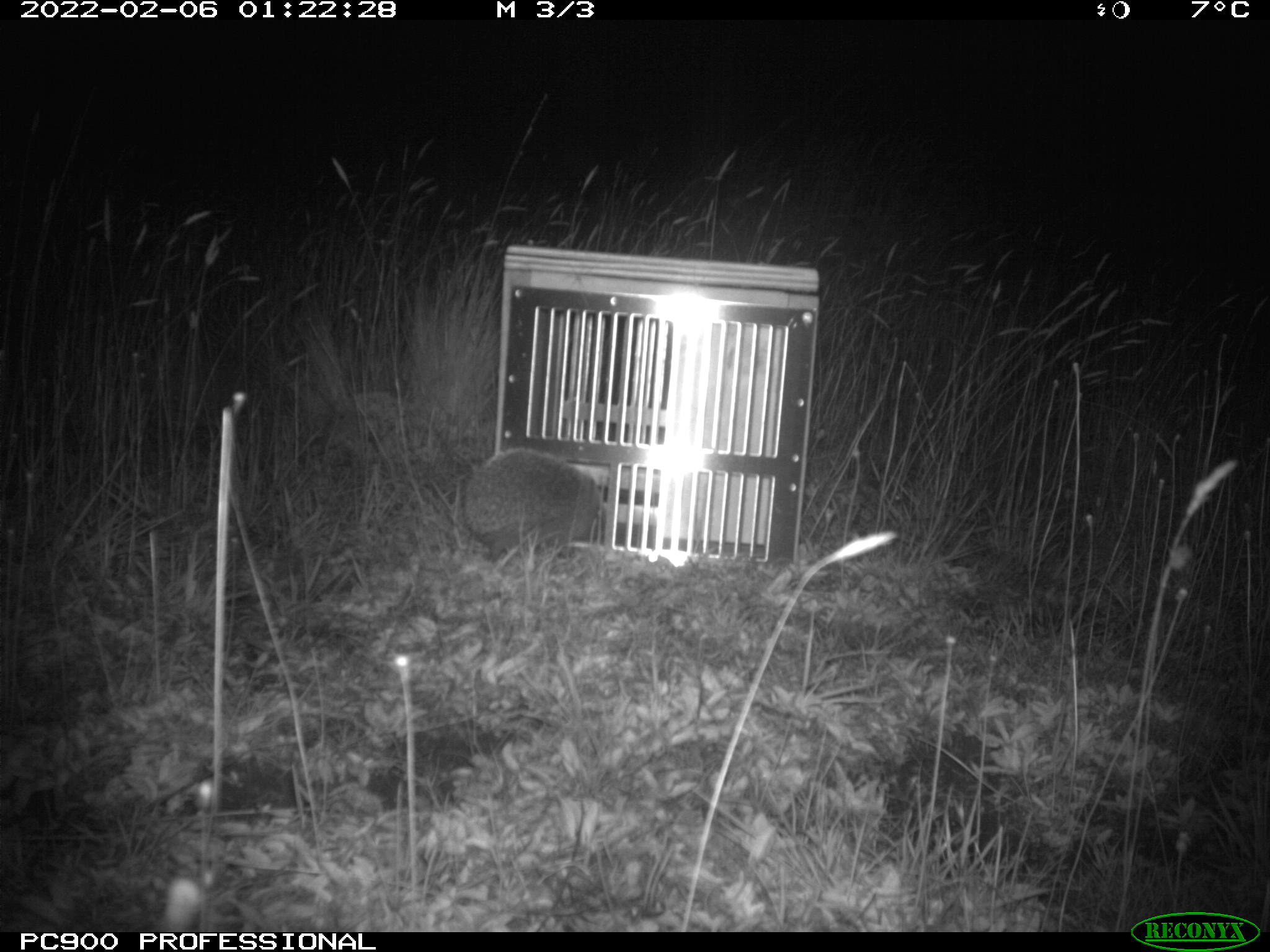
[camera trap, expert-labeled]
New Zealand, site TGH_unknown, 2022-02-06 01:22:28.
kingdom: Animalia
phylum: Chordata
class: Mammalia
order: Eulipotyphla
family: Erinaceidae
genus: Erinaceus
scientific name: Erinaceus europaeus europaeus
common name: european hedgehog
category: hedgehog